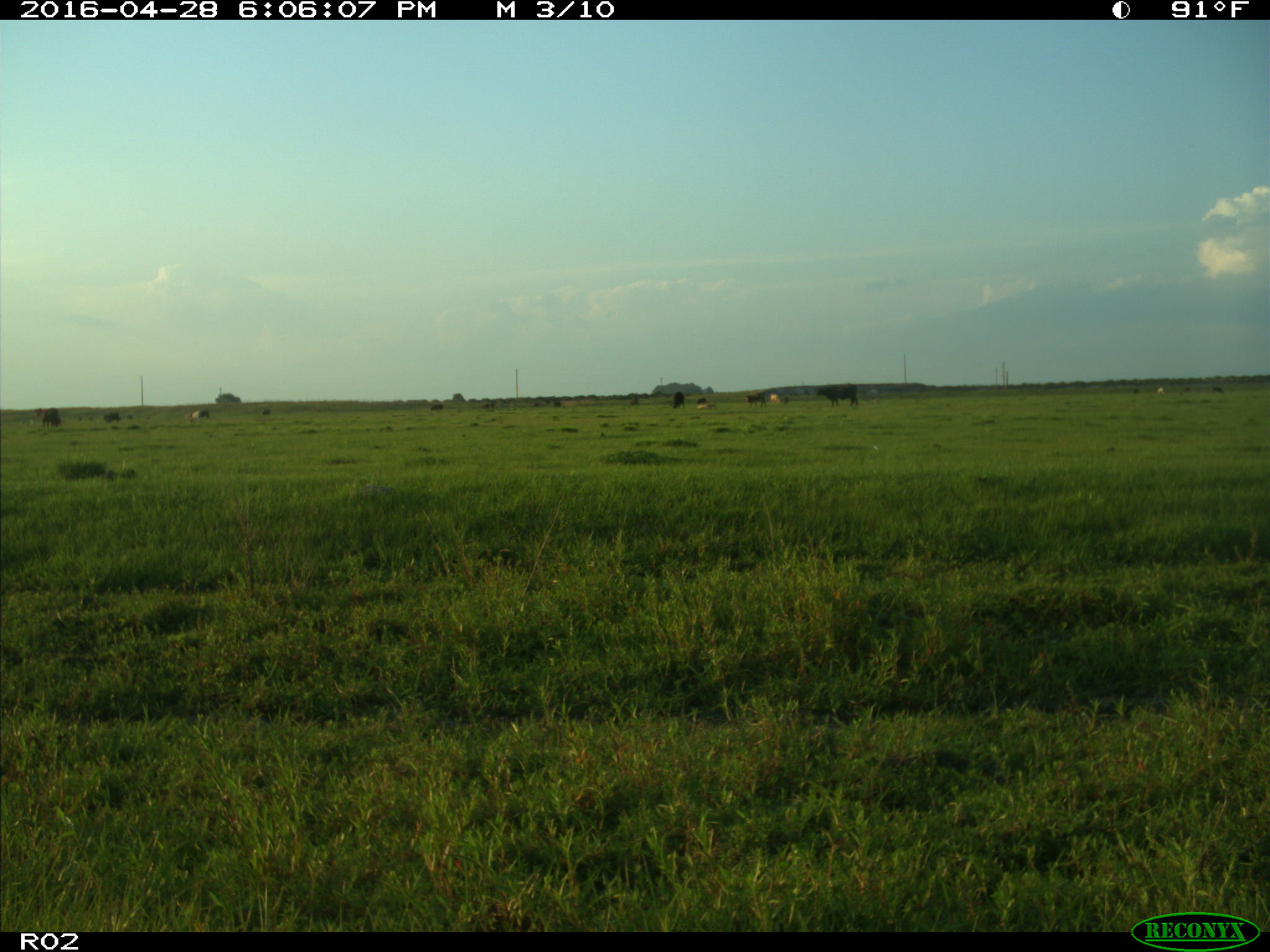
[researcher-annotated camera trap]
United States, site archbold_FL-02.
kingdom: Animalia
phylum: Chordata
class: Mammalia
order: Artiodactyla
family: Bovidae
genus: Bos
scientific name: Bos taurus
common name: domestic cow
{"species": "Bos taurus (domestic cow)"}